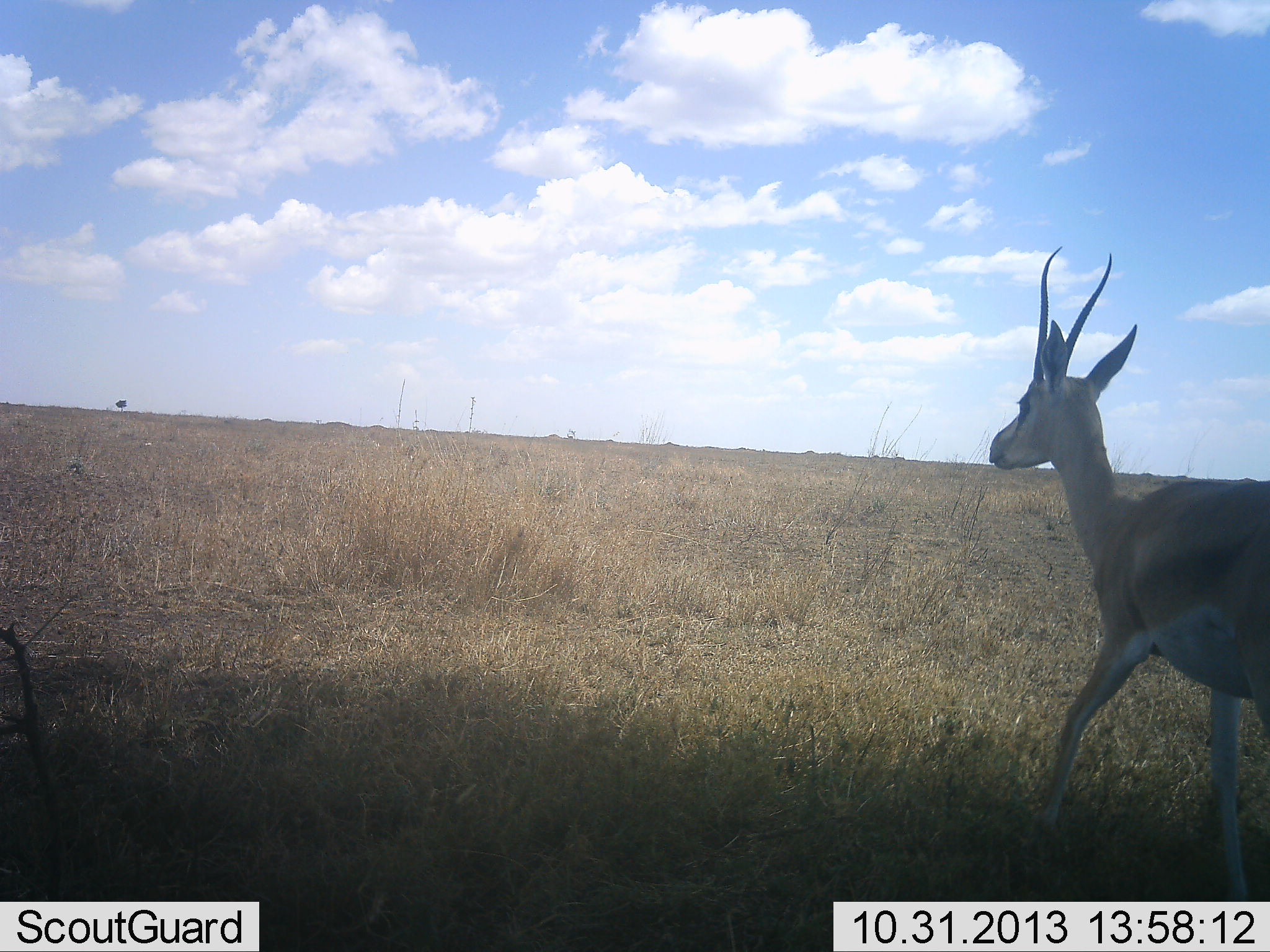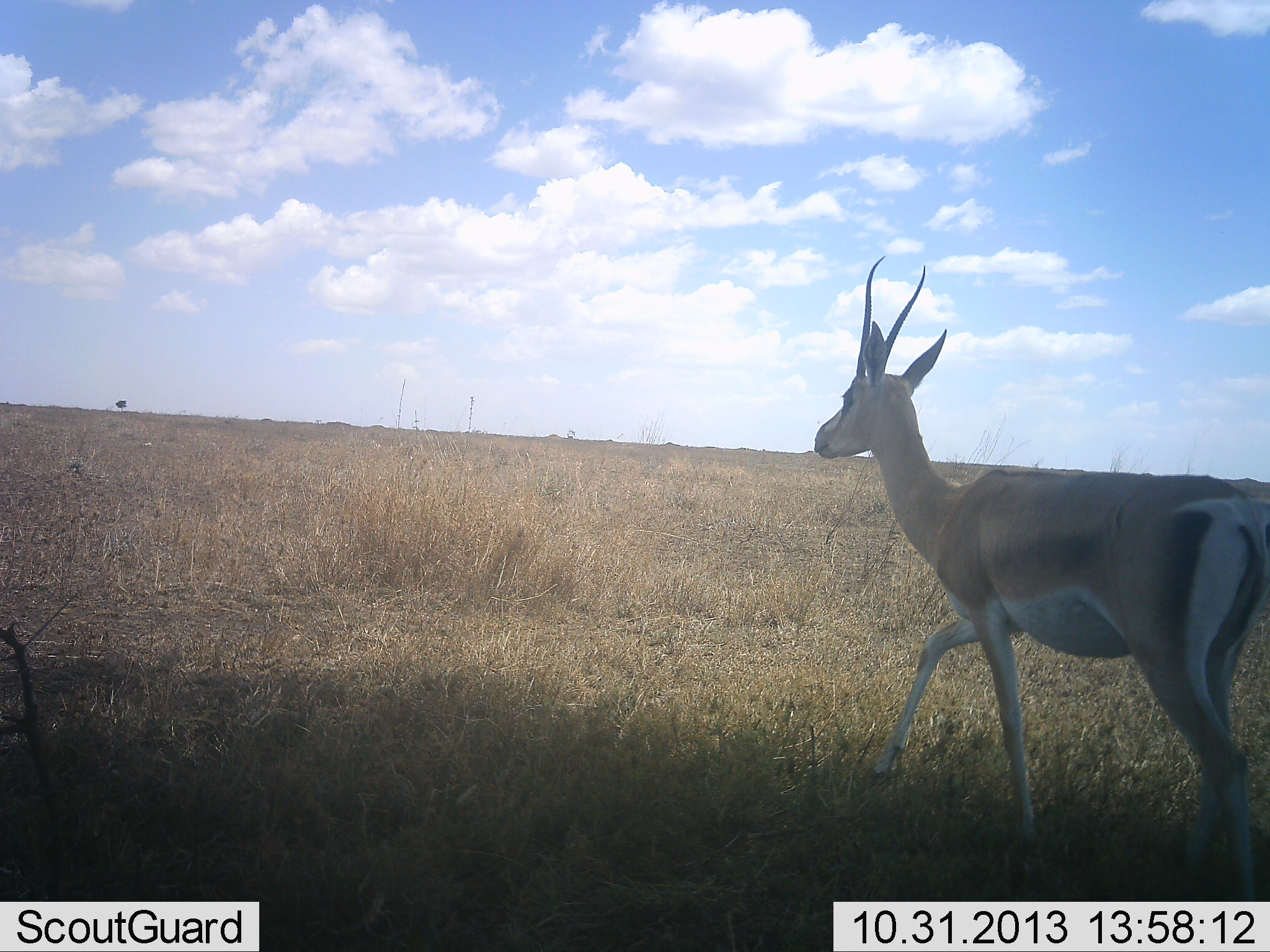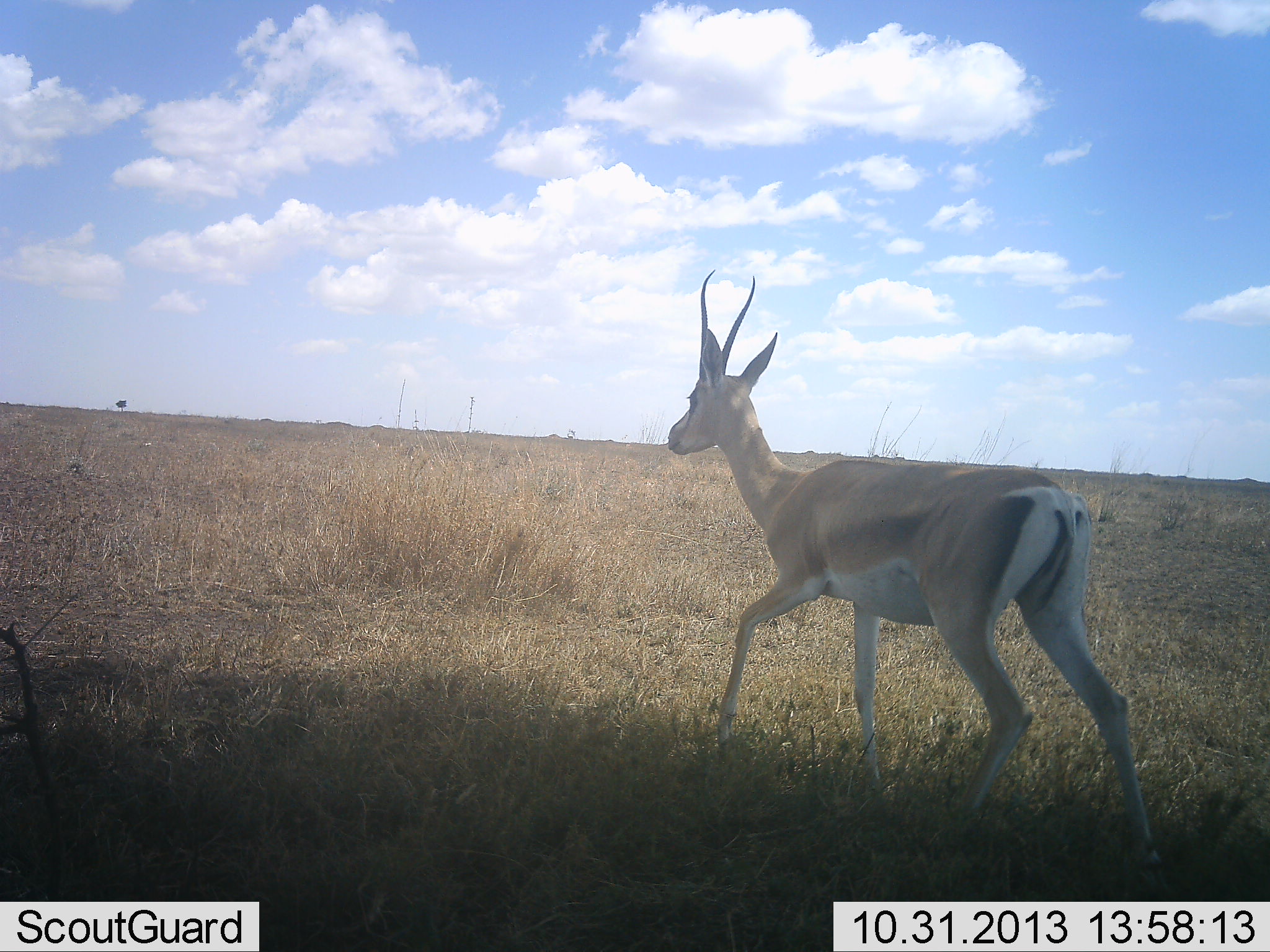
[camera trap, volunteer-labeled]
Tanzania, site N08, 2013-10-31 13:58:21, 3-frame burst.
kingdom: Animalia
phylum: Chordata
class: Mammalia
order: Artiodactyla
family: Bovidae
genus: Nanger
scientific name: Nanger granti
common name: grant's gazelle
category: gazellegrants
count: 1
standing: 10%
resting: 0%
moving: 100%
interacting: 0%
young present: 0%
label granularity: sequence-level